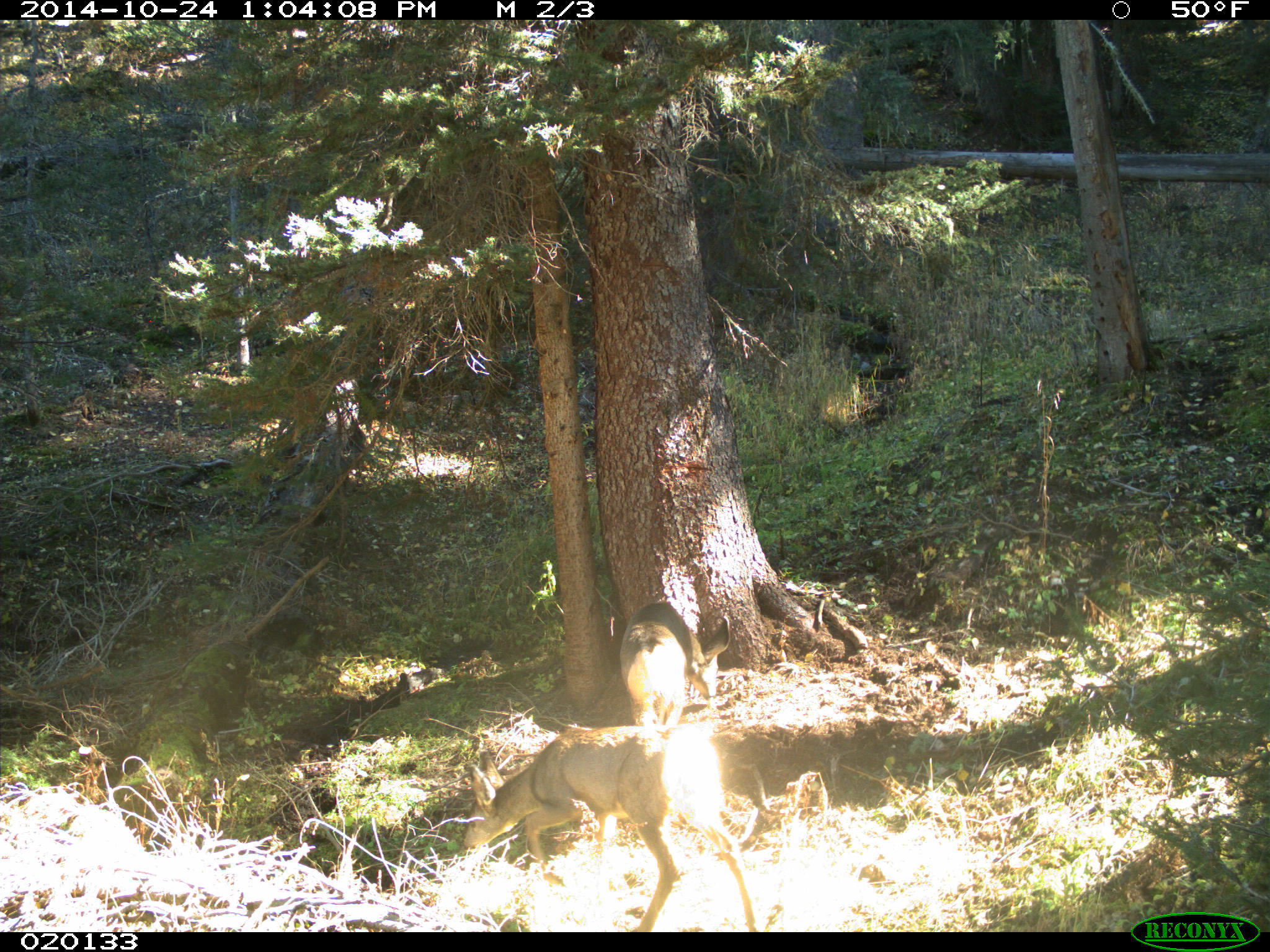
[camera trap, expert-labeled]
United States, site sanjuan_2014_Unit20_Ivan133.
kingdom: Animalia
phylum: Chordata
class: Mammalia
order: Artiodactyla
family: Cervidae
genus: Odocoileus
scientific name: Odocoileus hemionus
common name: mule deer